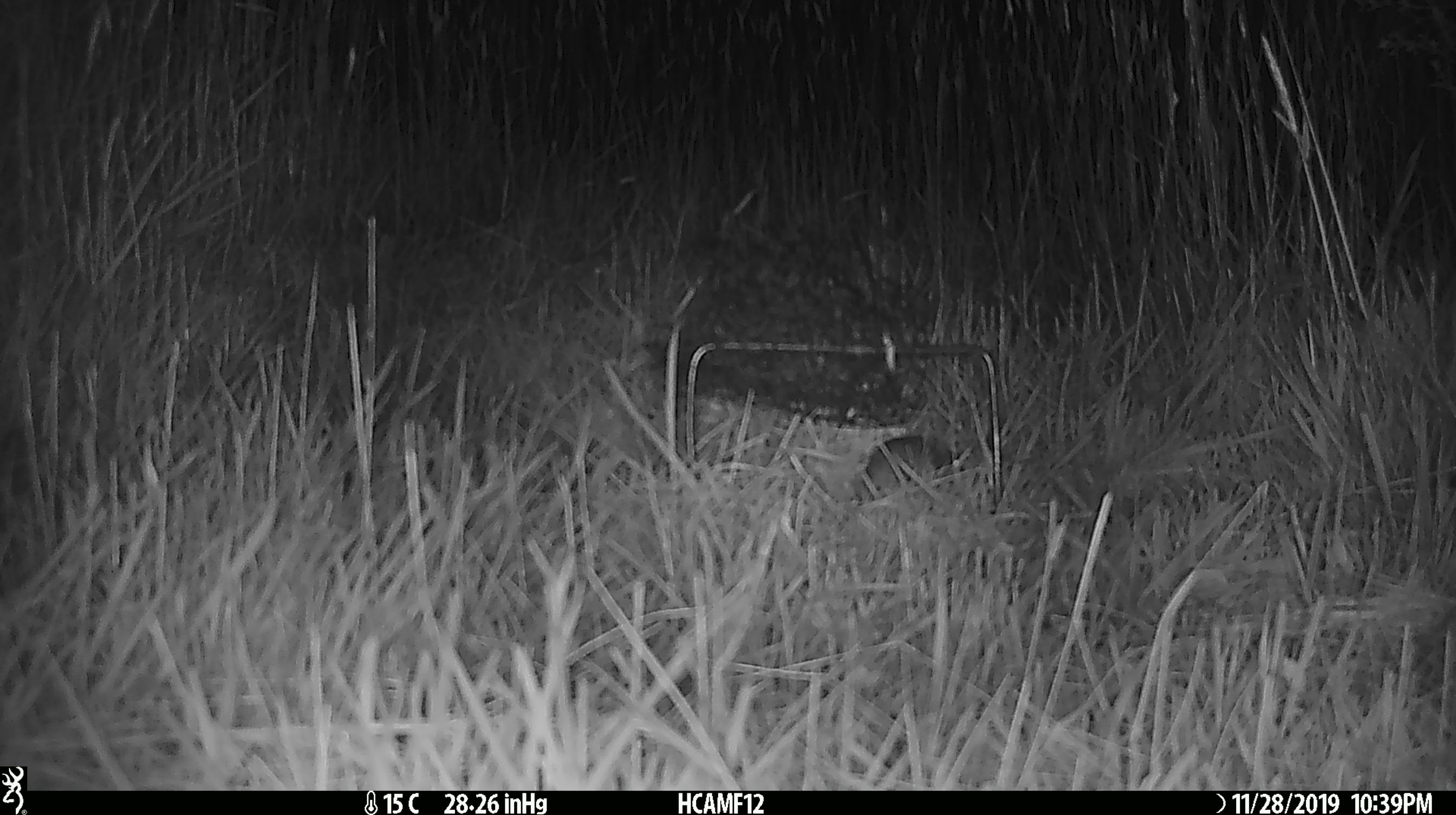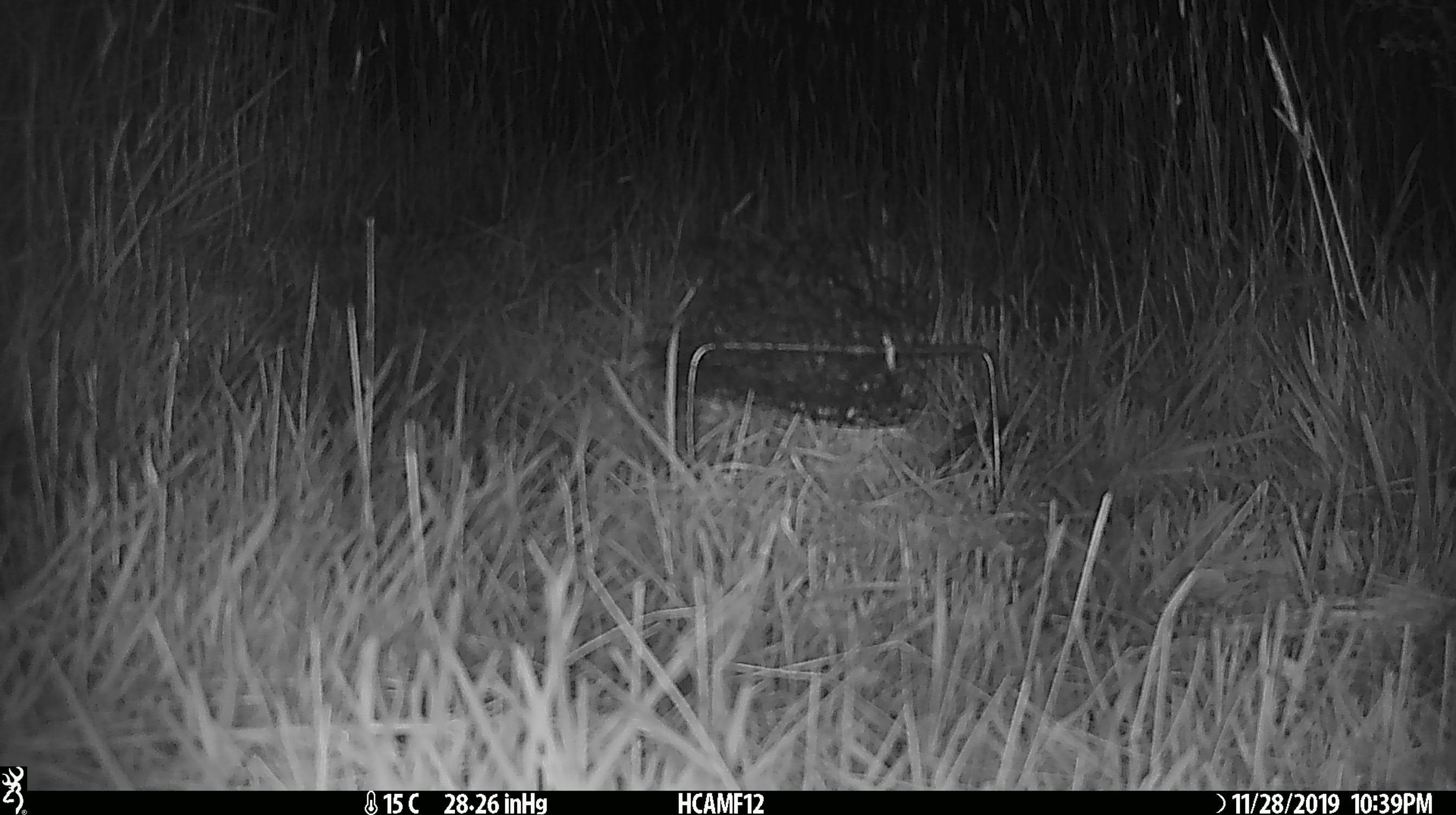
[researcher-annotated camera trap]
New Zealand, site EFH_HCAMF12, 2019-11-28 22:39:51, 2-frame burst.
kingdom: Animalia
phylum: Chordata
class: Mammalia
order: Rodentia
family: Muridae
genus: Mus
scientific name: Mus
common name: mouse